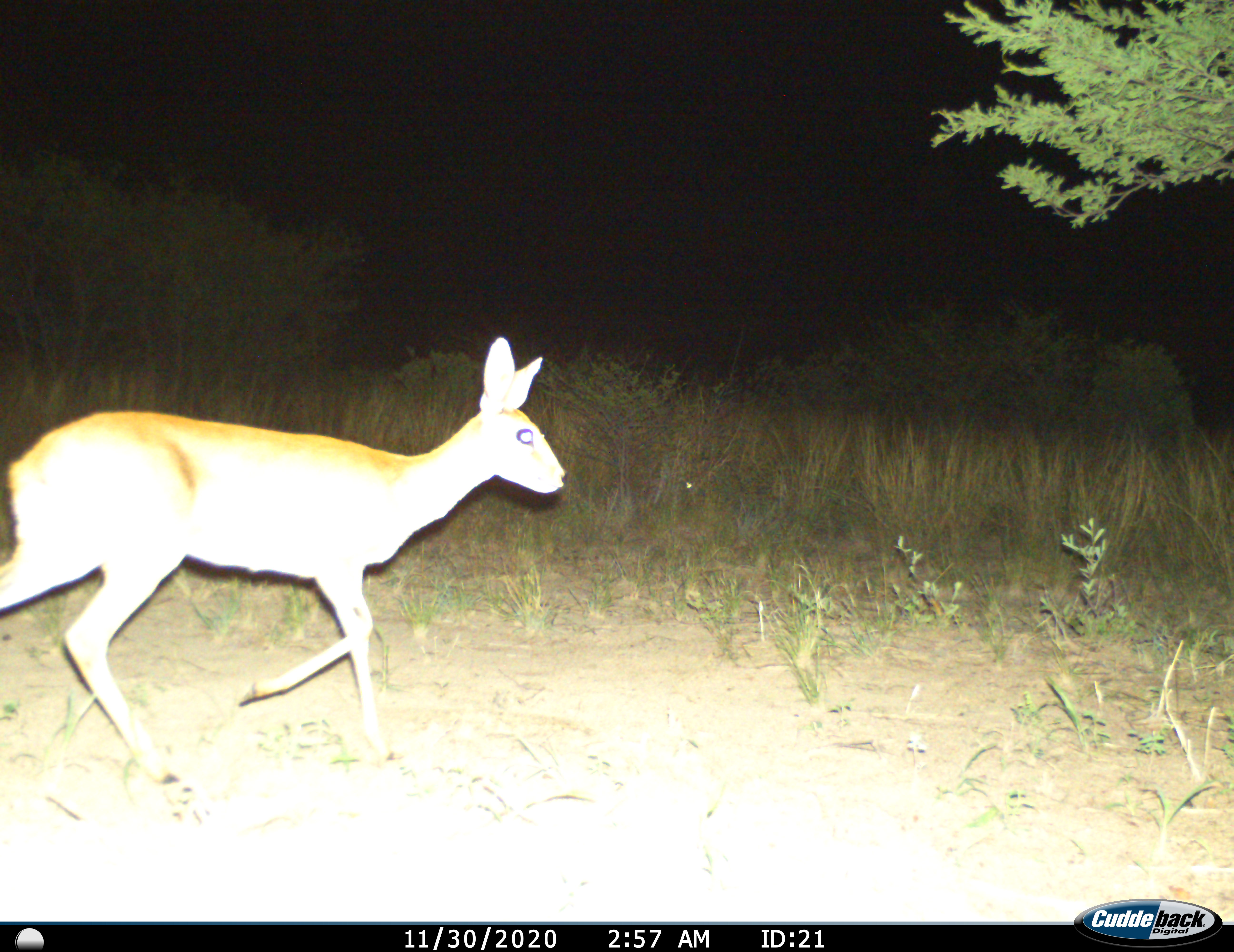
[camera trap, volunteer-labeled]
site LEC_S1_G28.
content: unidentified animal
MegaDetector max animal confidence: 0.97